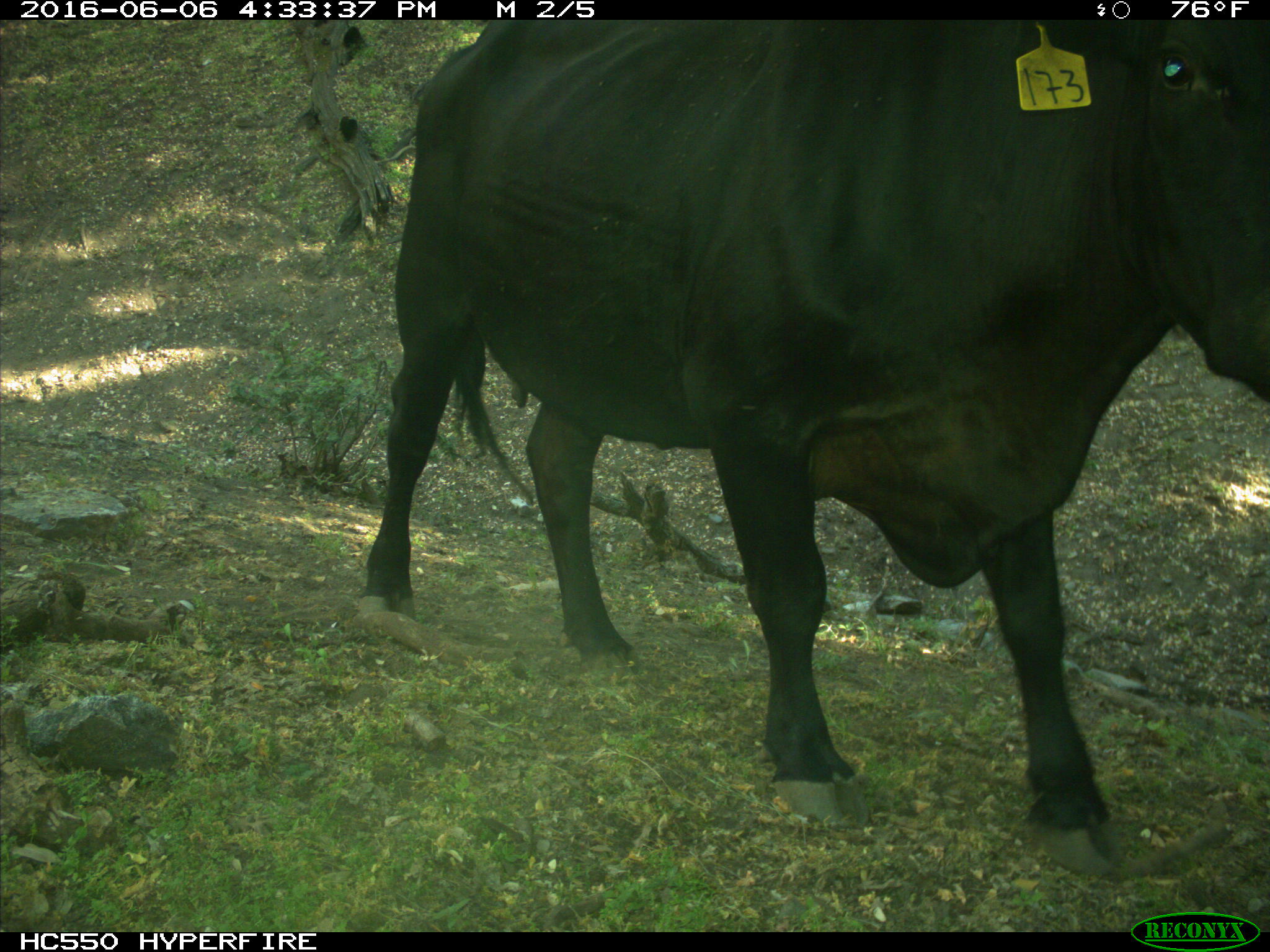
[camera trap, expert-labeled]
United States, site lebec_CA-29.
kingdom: Animalia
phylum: Chordata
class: Mammalia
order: Artiodactyla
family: Bovidae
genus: Bos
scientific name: Bos taurus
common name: domestic cow